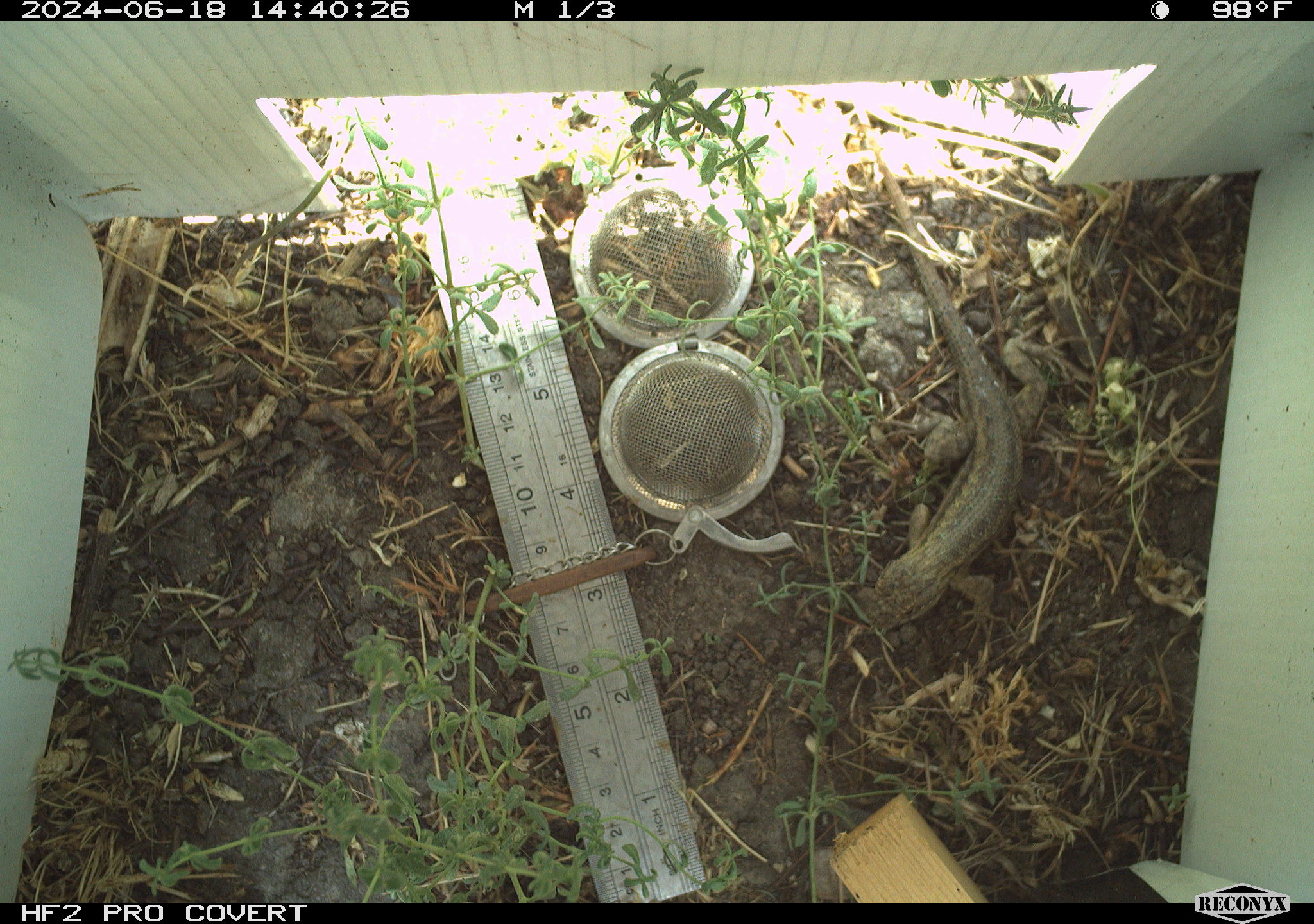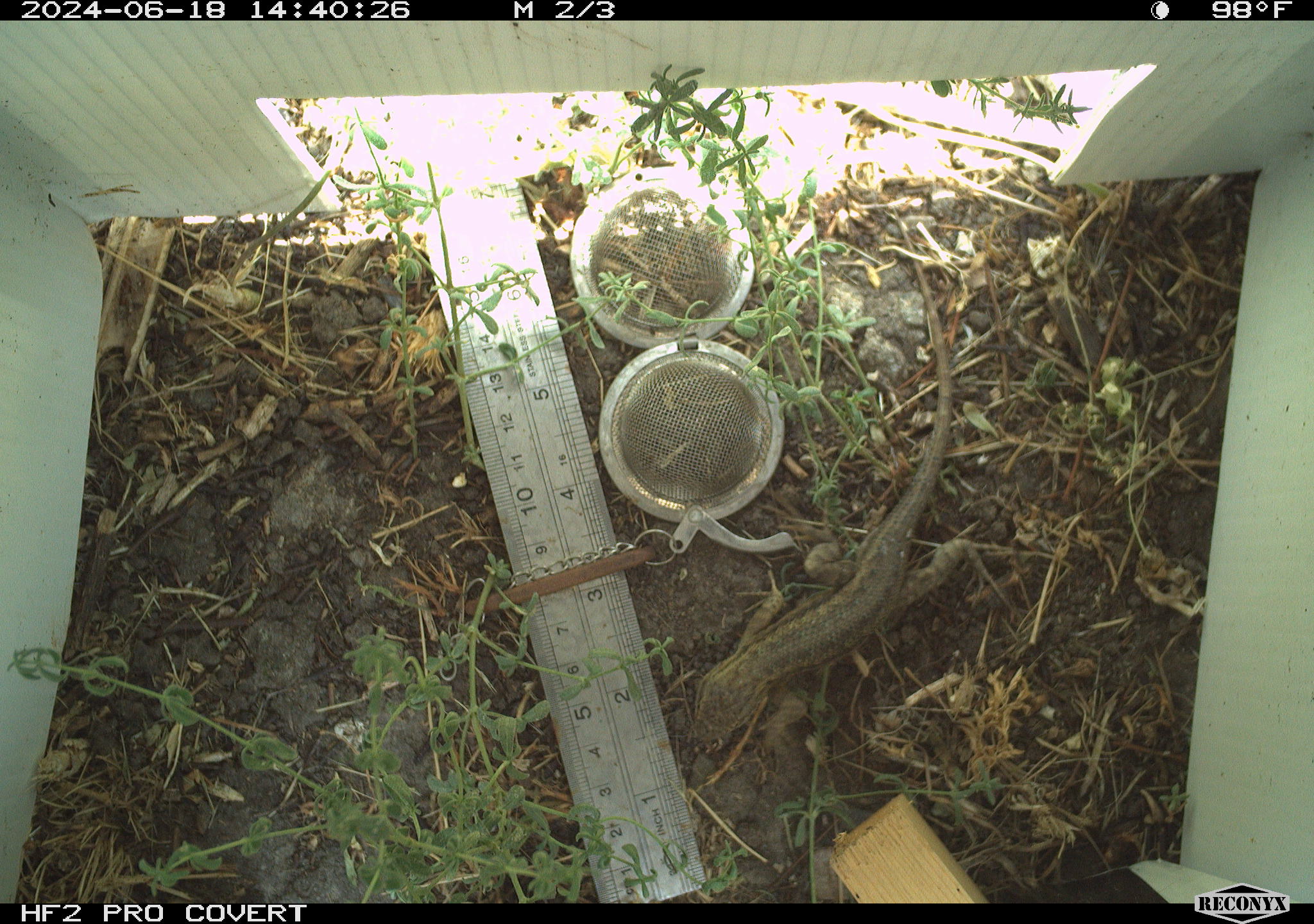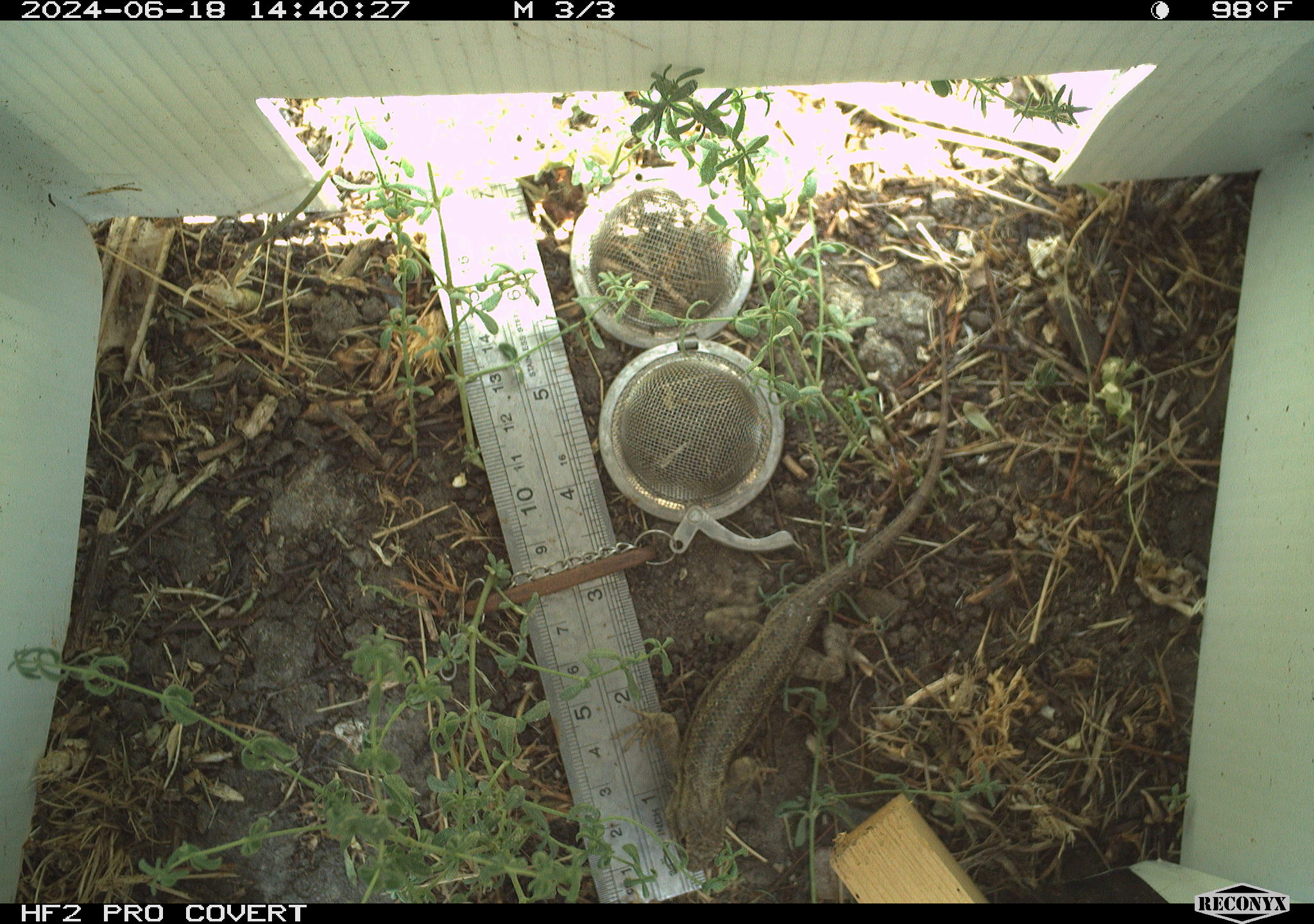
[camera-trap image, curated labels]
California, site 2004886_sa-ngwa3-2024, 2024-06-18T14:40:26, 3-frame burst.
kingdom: Animalia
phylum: Chordata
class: Reptilia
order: Squamata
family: Phrynosomatidae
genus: Sceloporus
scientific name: Sceloporus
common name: spiny lizards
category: sceloporus species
Sceloporus species (spiny lizards) (Sceloporus).